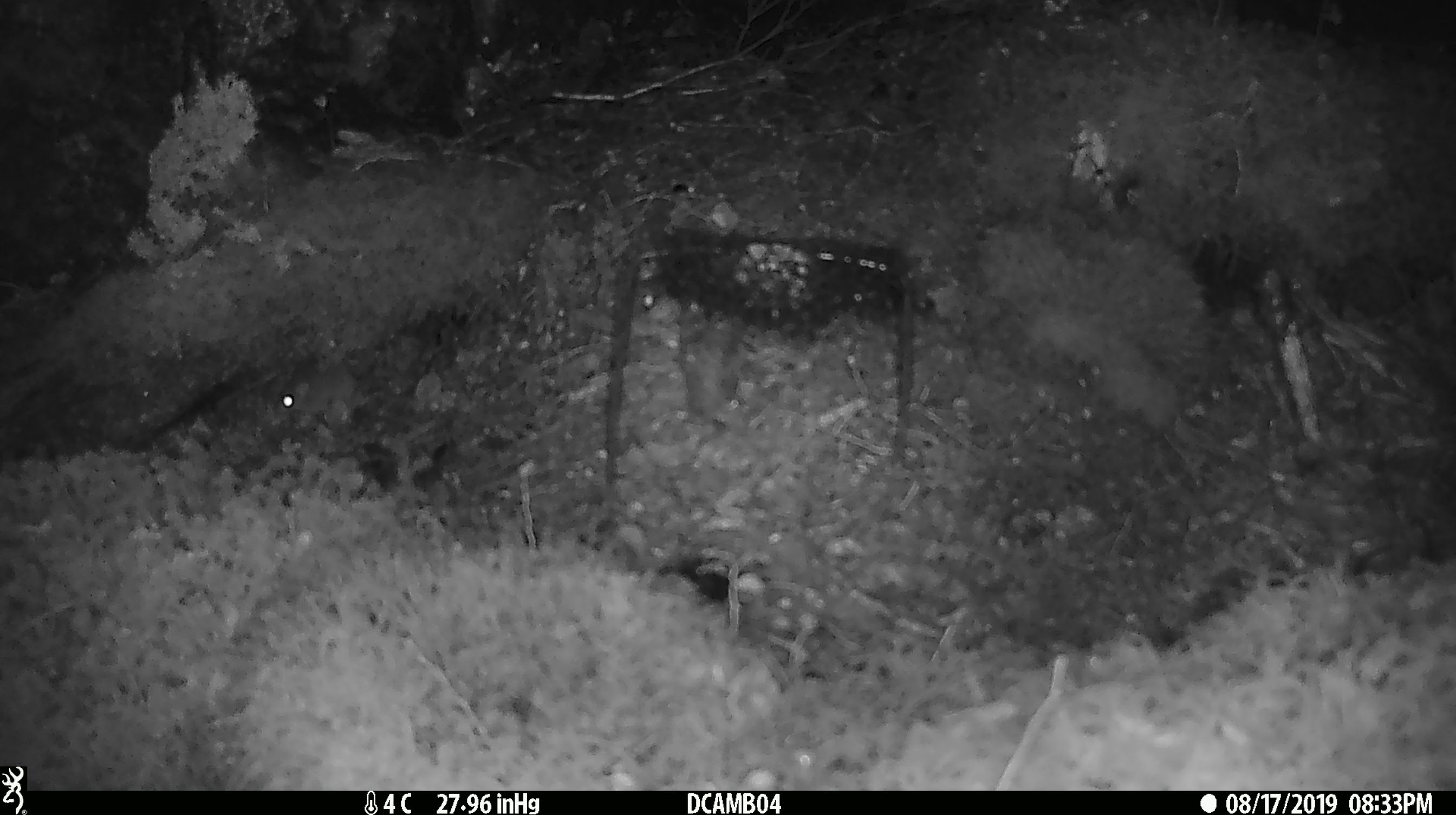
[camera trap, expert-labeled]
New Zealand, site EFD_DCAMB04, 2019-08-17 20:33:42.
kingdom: Animalia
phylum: Chordata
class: Mammalia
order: Rodentia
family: Muridae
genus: Mus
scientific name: Mus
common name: mouse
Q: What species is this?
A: Mouse (Mus).